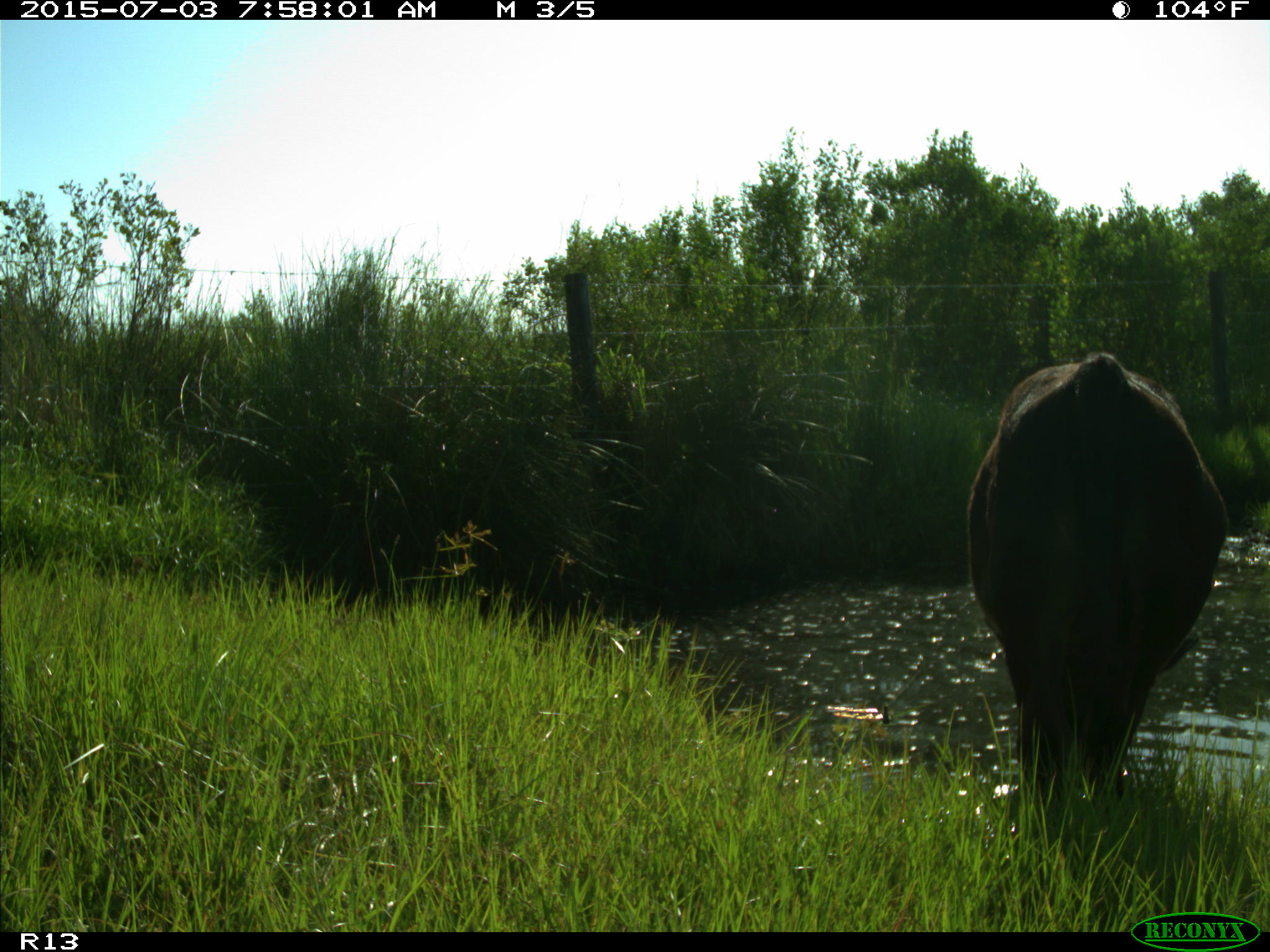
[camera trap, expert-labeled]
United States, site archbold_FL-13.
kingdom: Animalia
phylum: Chordata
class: Mammalia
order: Artiodactyla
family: Bovidae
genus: Bos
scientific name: Bos taurus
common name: domestic cow